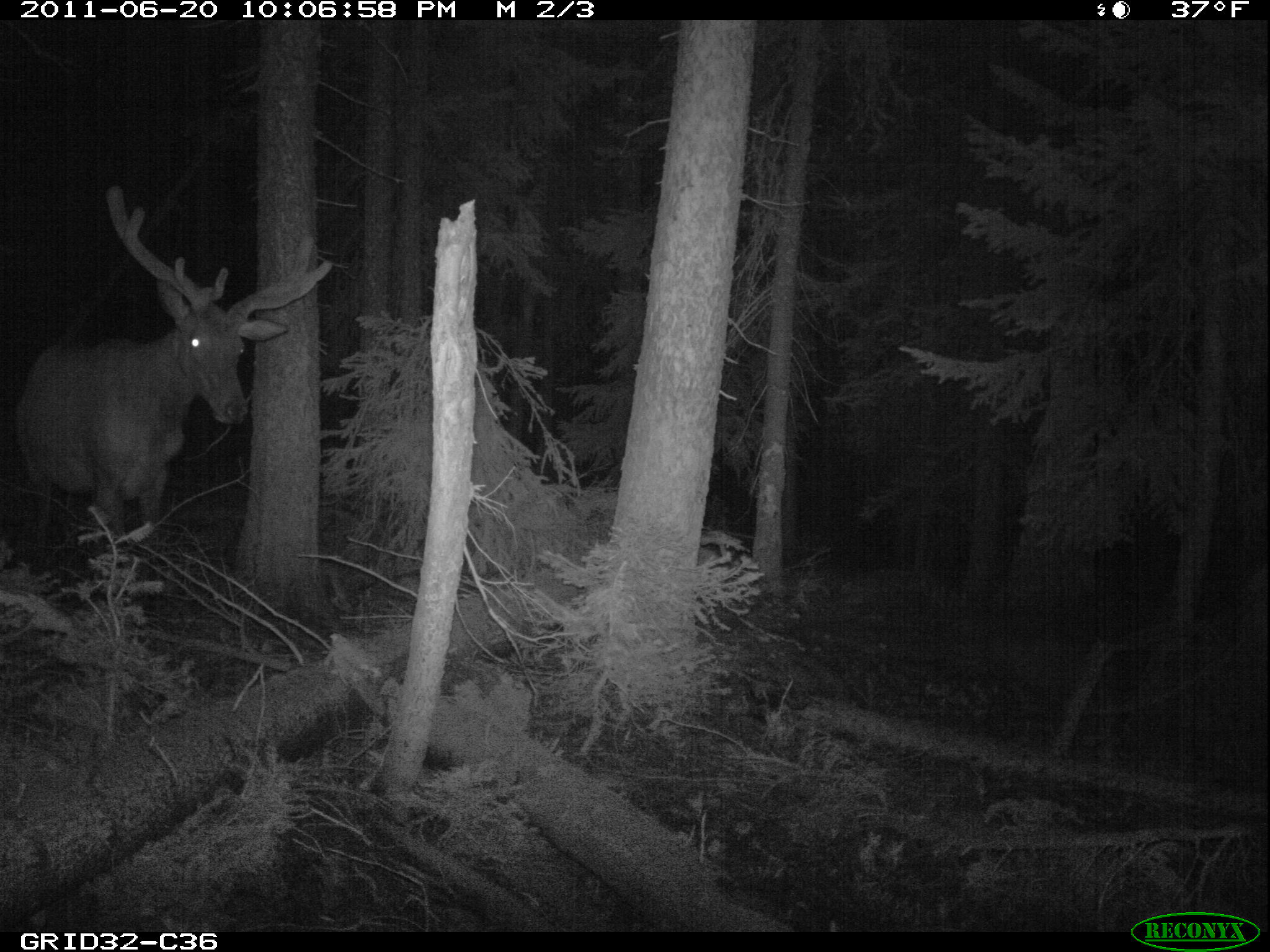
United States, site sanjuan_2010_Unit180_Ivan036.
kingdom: Animalia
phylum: Chordata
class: Mammalia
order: Artiodactyla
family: Cervidae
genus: Cervus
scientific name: Cervus elaphus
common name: red deer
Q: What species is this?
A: Cervus elaphus (red deer).